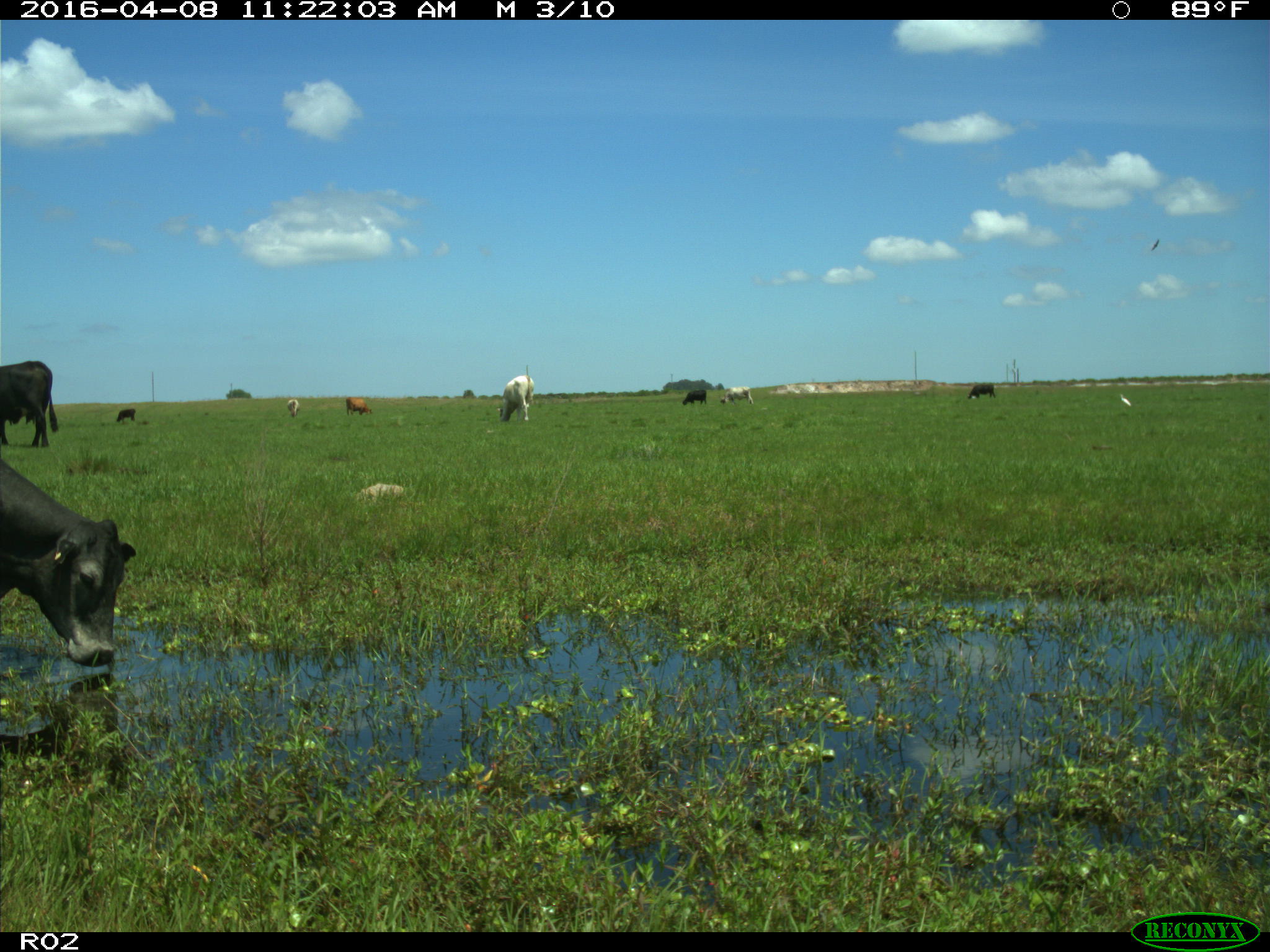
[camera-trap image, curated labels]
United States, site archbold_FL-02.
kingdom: Animalia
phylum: Chordata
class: Mammalia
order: Artiodactyla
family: Bovidae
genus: Bos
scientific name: Bos taurus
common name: domestic cow